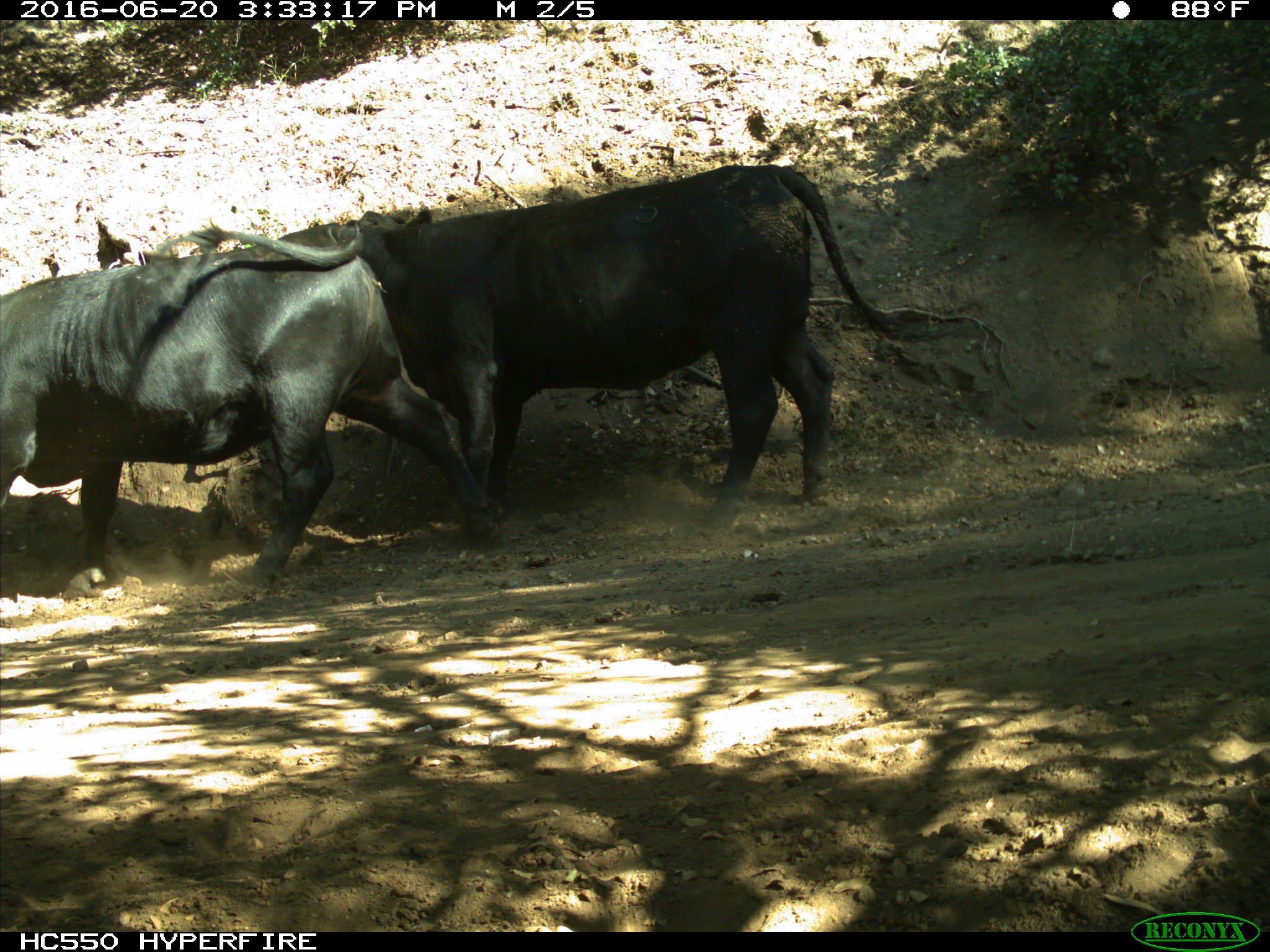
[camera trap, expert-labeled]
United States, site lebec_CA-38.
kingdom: Animalia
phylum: Chordata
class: Mammalia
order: Artiodactyla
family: Bovidae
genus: Bos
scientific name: Bos taurus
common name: domestic cow